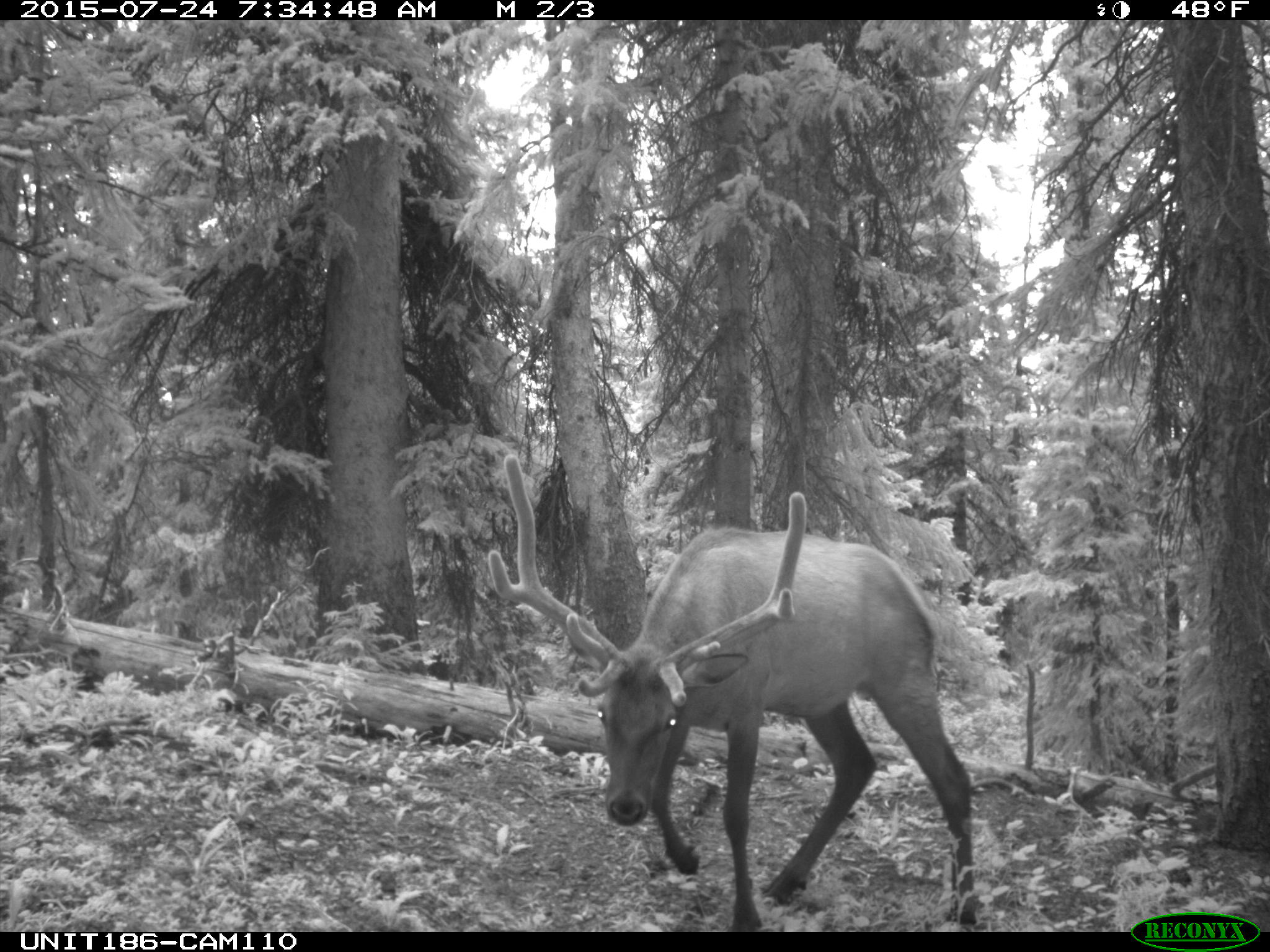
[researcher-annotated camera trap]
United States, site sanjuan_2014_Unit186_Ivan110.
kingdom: Animalia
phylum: Chordata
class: Mammalia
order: Artiodactyla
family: Cervidae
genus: Cervus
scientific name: Cervus elaphus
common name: red deer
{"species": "Cervus elaphus (red deer)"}